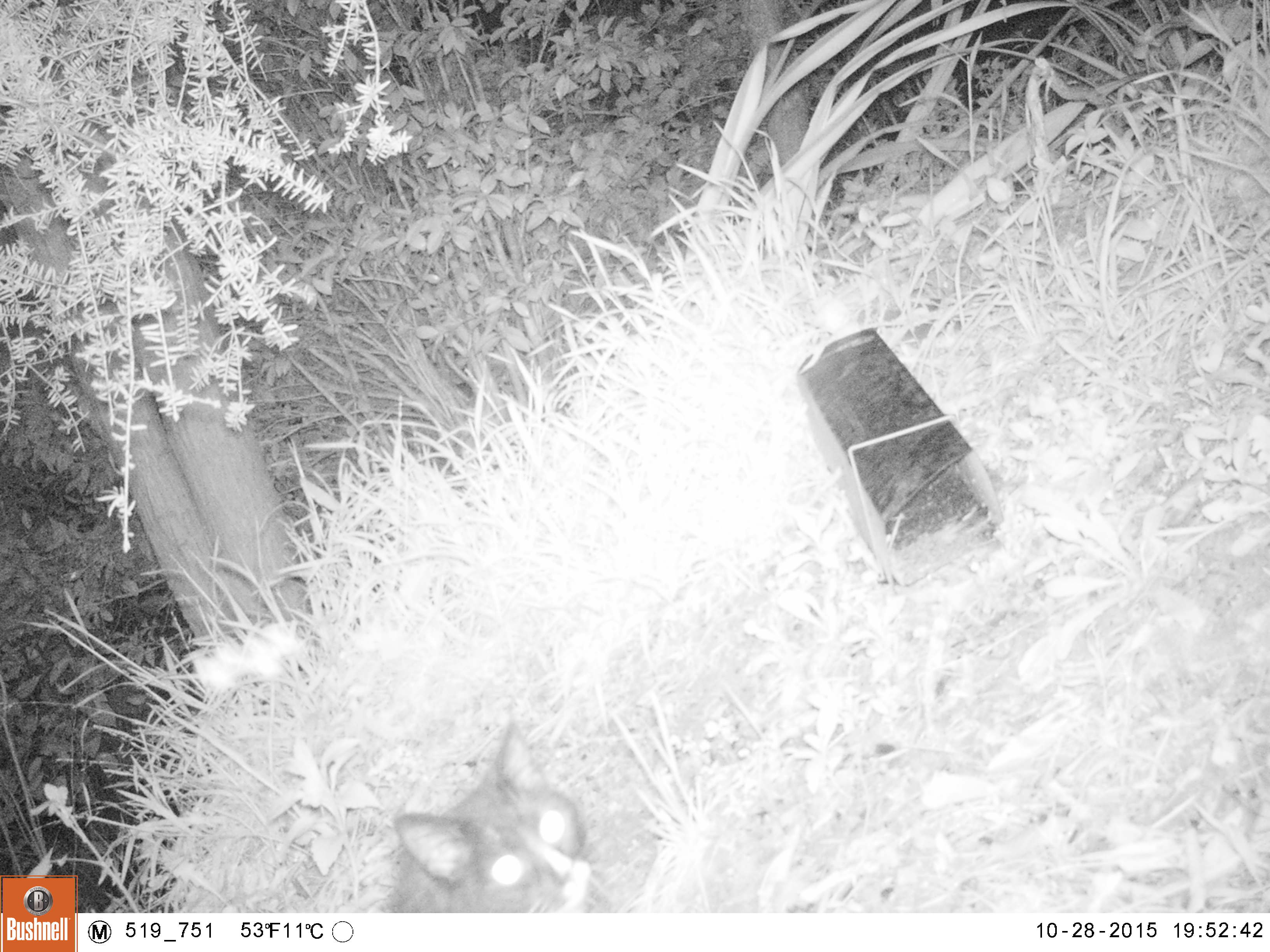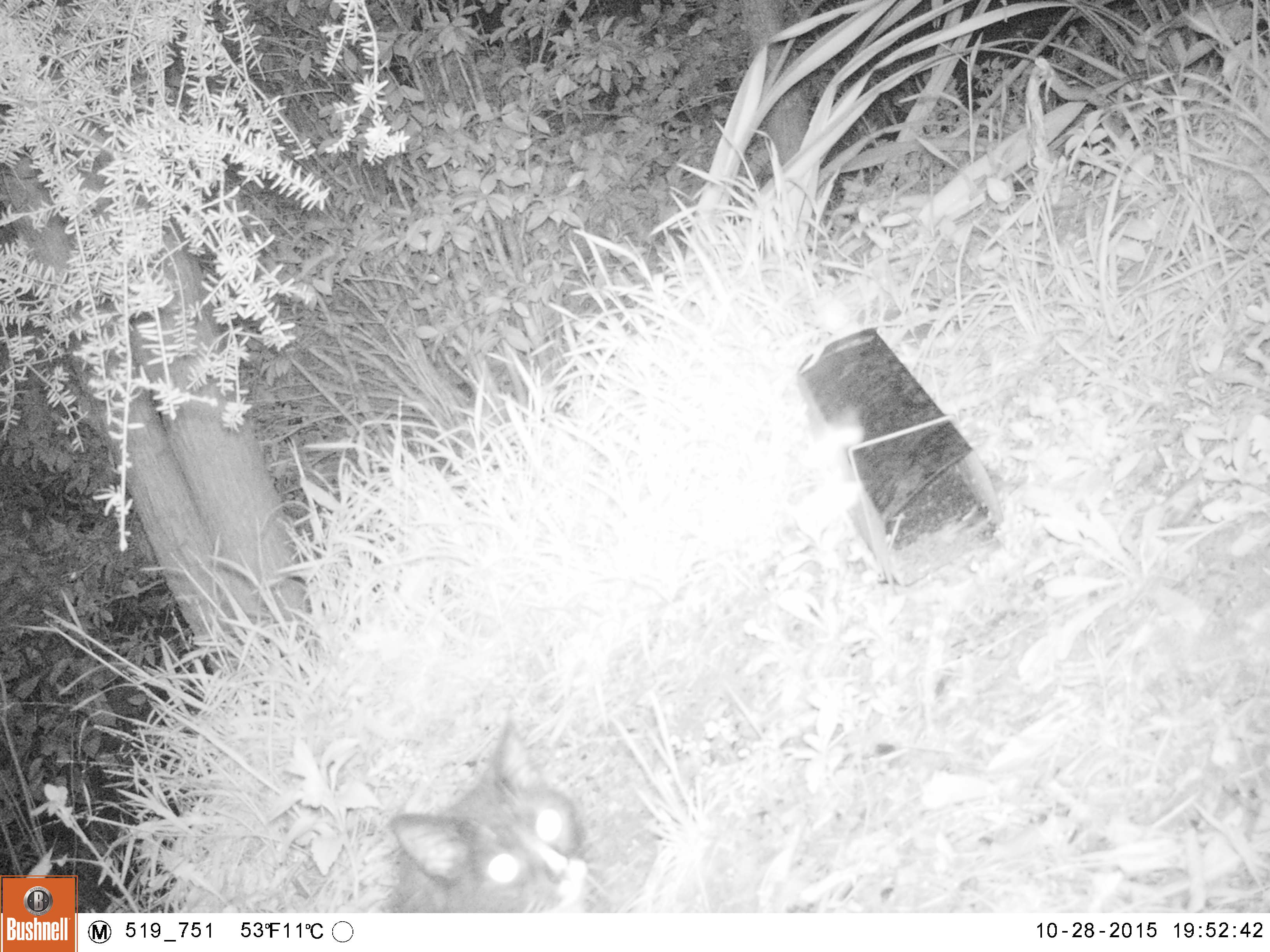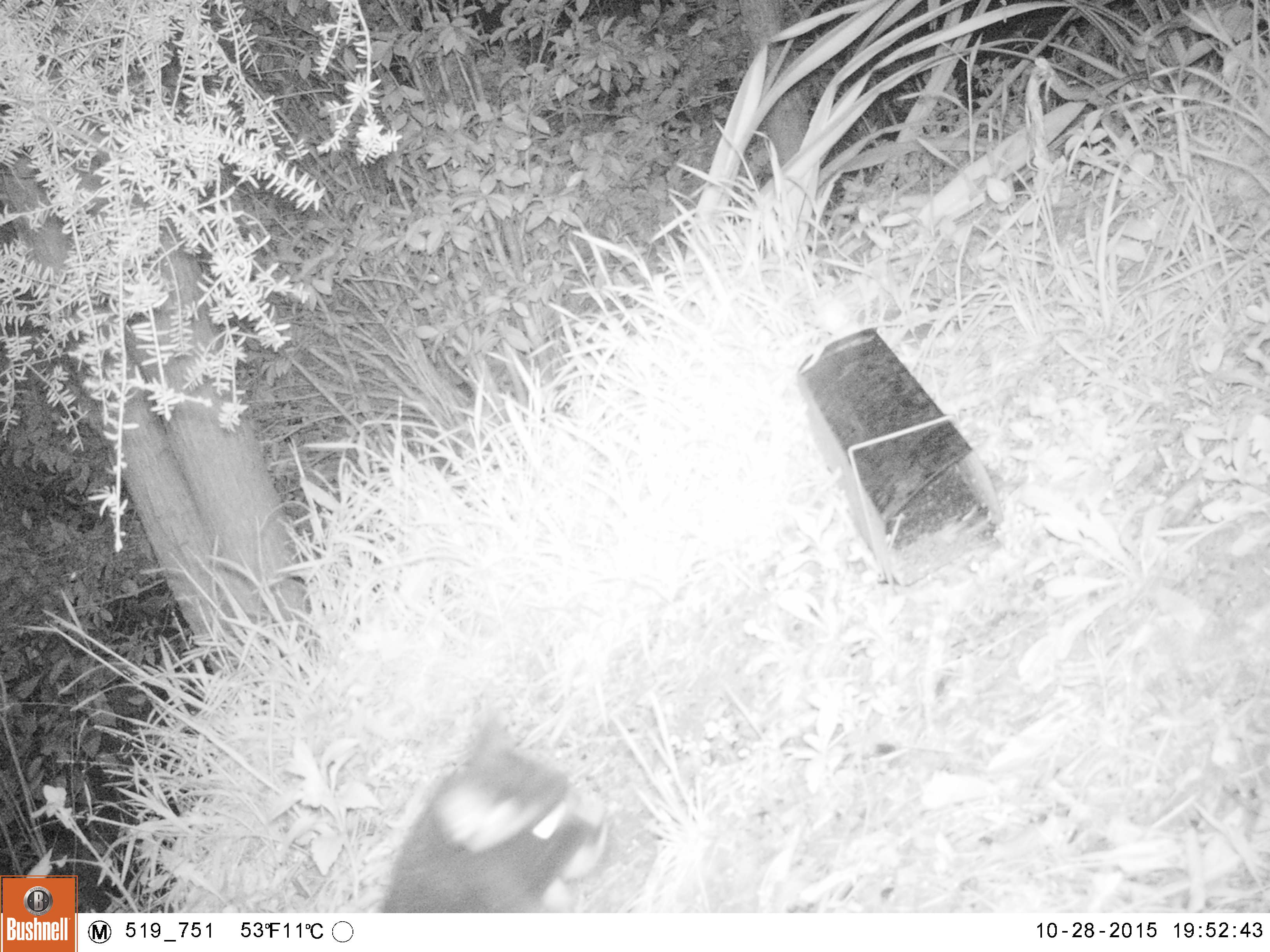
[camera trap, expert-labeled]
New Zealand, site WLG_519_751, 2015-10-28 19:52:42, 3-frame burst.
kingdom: Animalia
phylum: Chordata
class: Mammalia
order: Carnivora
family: Felidae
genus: Felis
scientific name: Felis catus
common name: domestic cat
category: cat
Cat (domestic cat) (Felis catus).